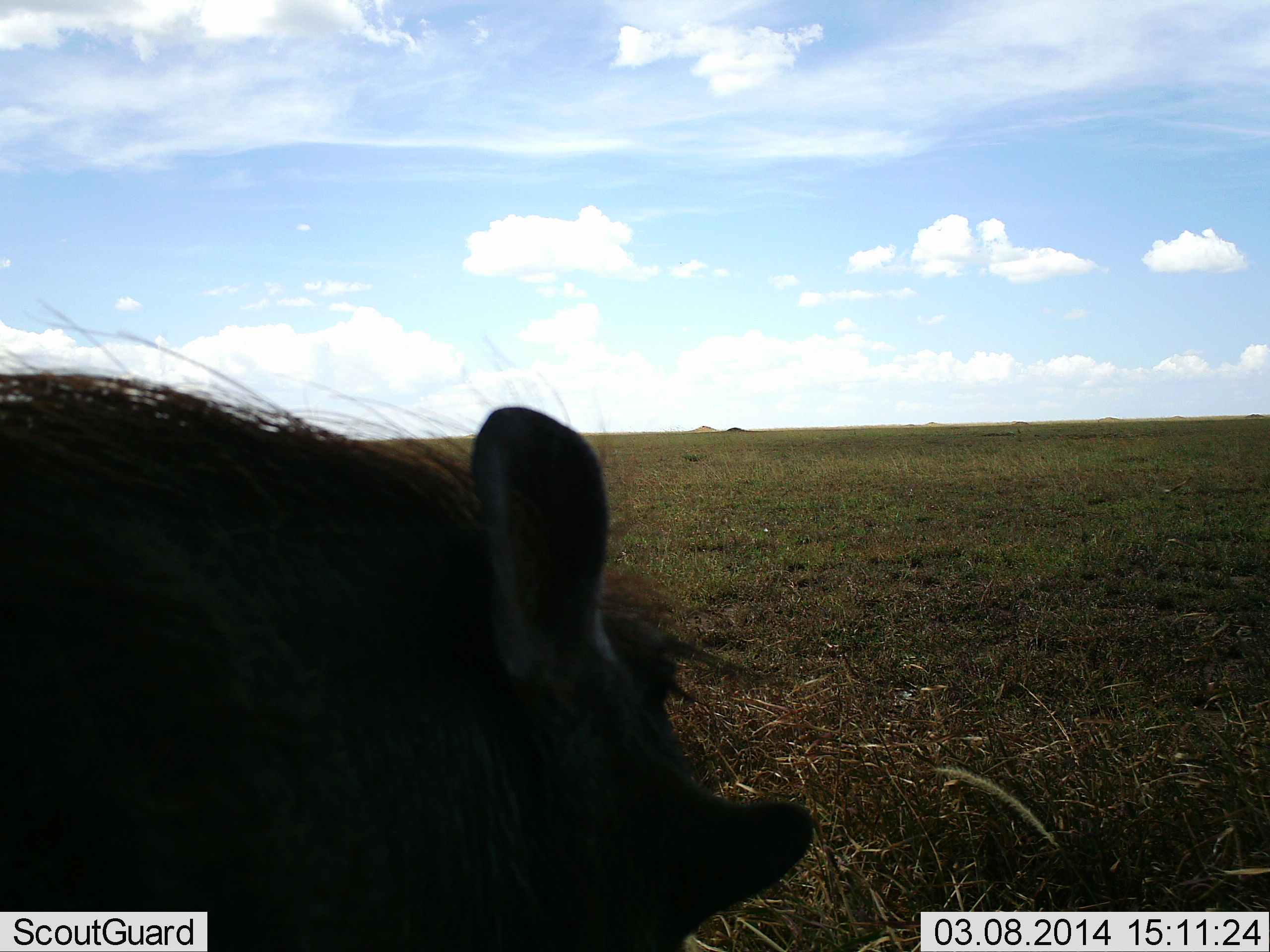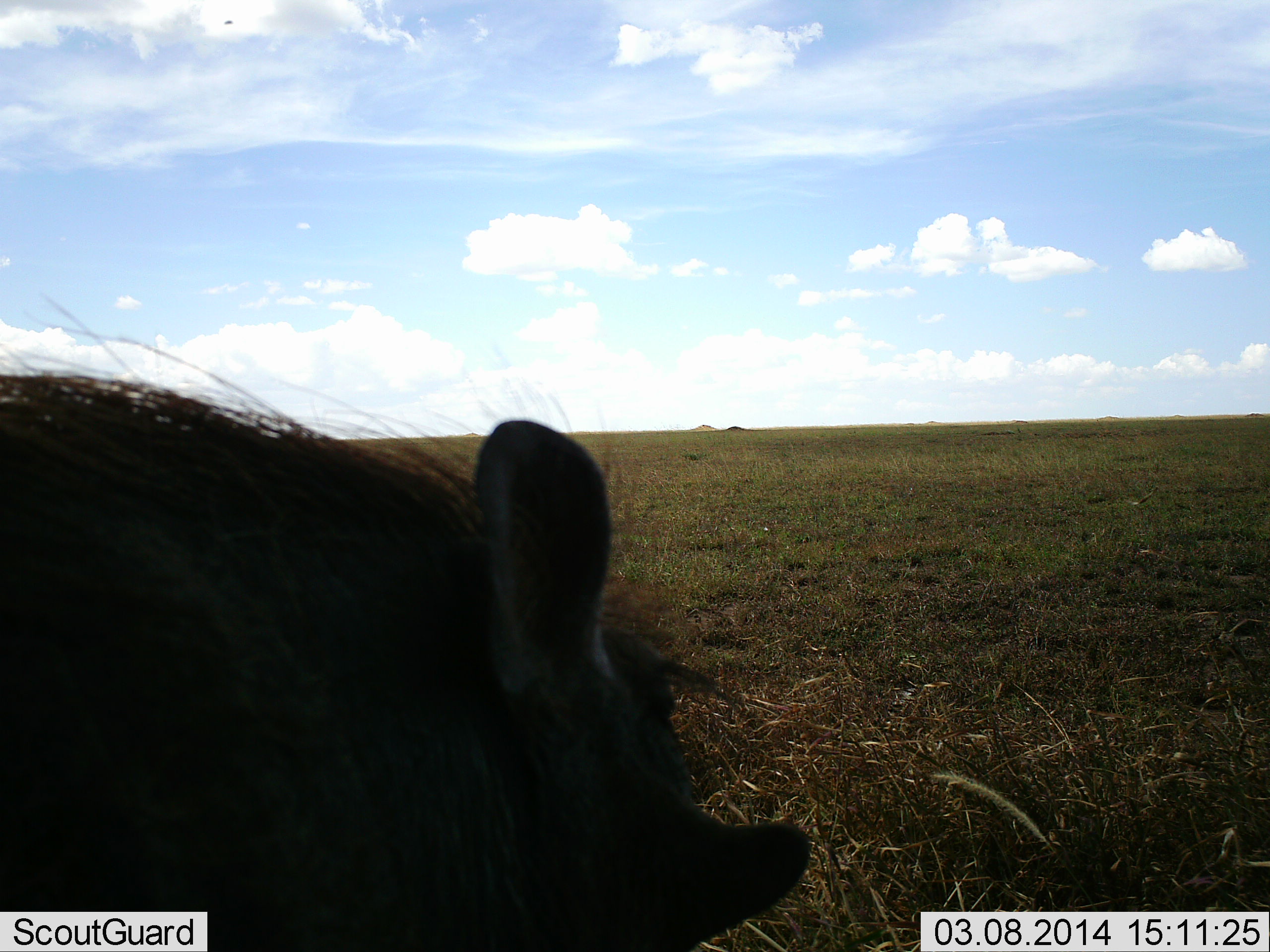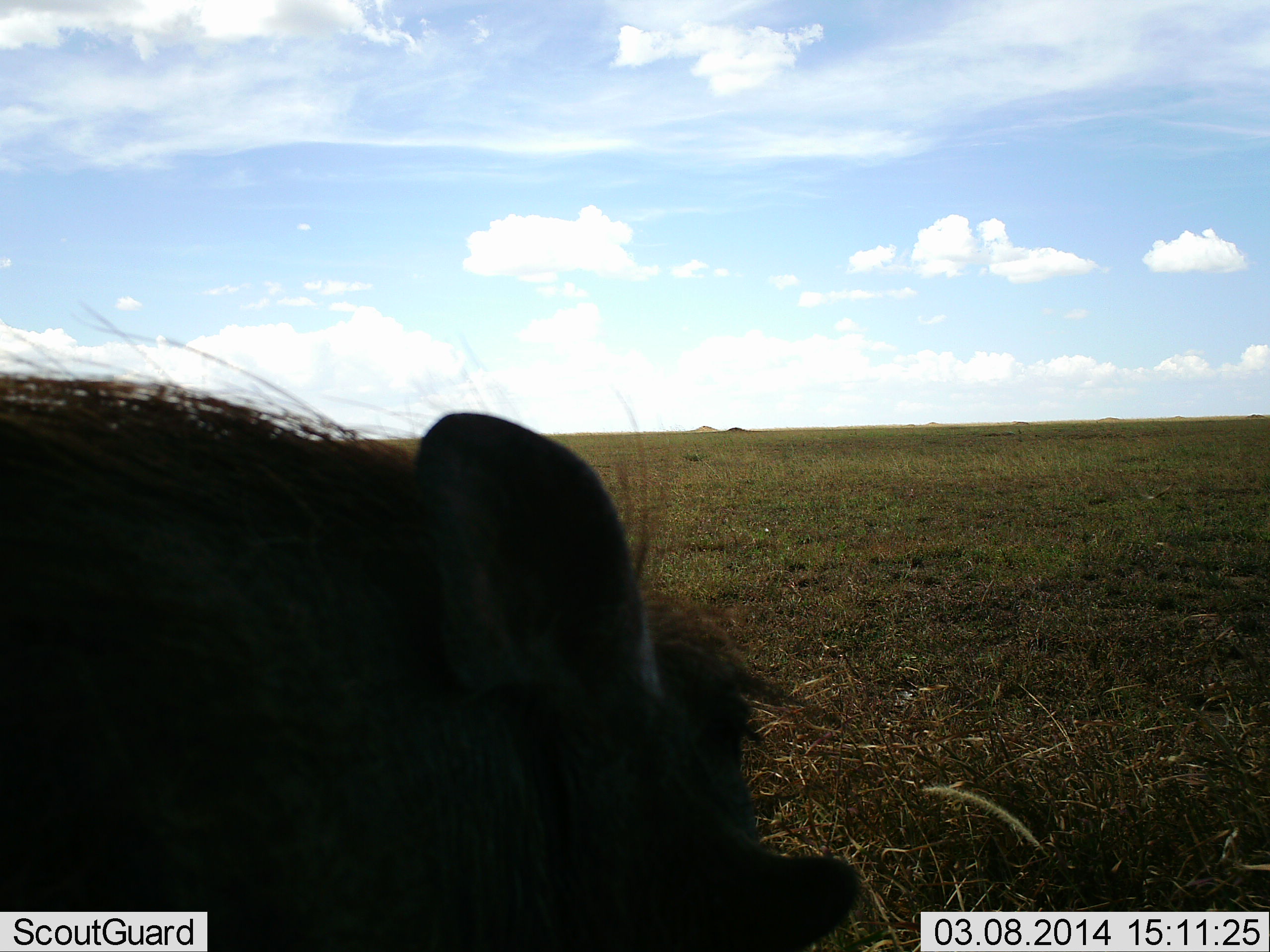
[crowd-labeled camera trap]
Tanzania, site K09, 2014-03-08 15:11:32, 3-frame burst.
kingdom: Animalia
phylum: Chordata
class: Mammalia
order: Artiodactyla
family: Suidae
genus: Phacochoerus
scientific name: Phacochoerus africanus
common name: warthog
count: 1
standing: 70%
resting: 10%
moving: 0%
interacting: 0%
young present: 0%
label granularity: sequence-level